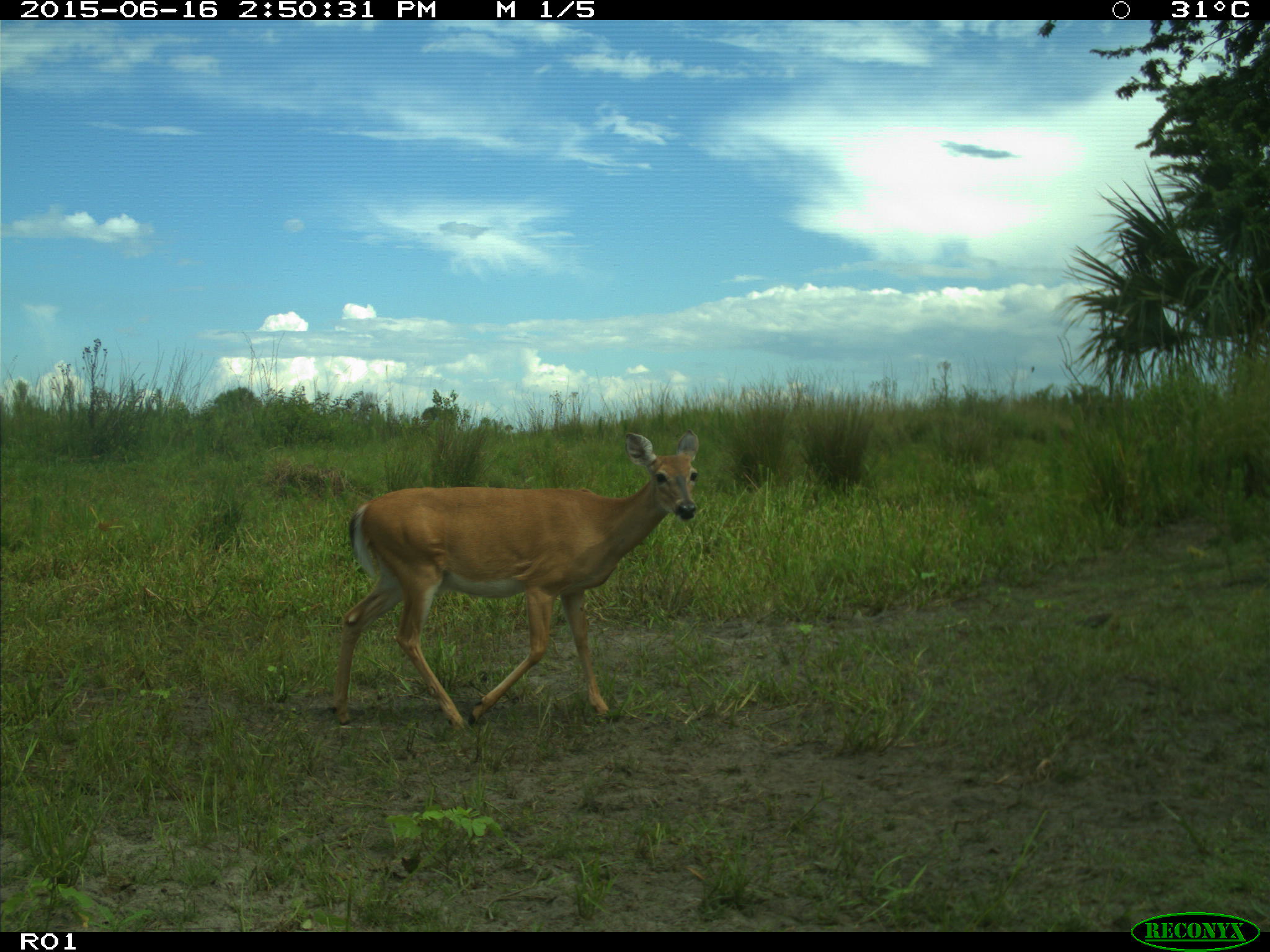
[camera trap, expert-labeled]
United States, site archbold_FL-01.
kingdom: Animalia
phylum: Chordata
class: Mammalia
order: Artiodactyla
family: Cervidae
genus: Odocoileus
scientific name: Odocoileus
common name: deer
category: unidentified deer